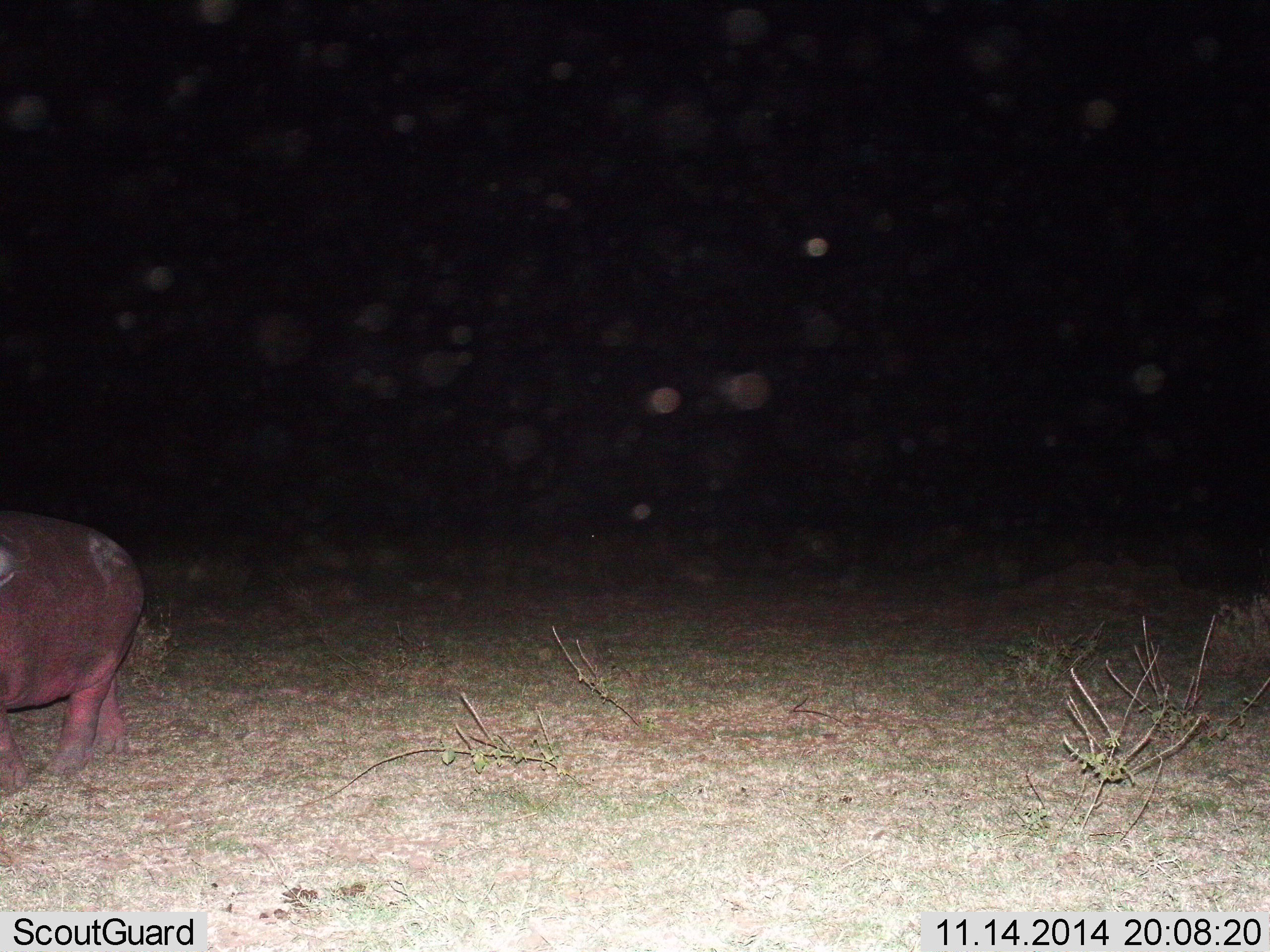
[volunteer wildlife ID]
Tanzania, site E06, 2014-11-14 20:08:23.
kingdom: Animalia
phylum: Chordata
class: Mammalia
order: Artiodactyla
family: Hippopotamidae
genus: Hippopotamus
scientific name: Hippopotamus amphibius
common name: hippopotamus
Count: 1.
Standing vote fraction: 40%.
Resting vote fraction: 0%.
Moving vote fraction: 60%.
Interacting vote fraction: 0%.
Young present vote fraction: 10%.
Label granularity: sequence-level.